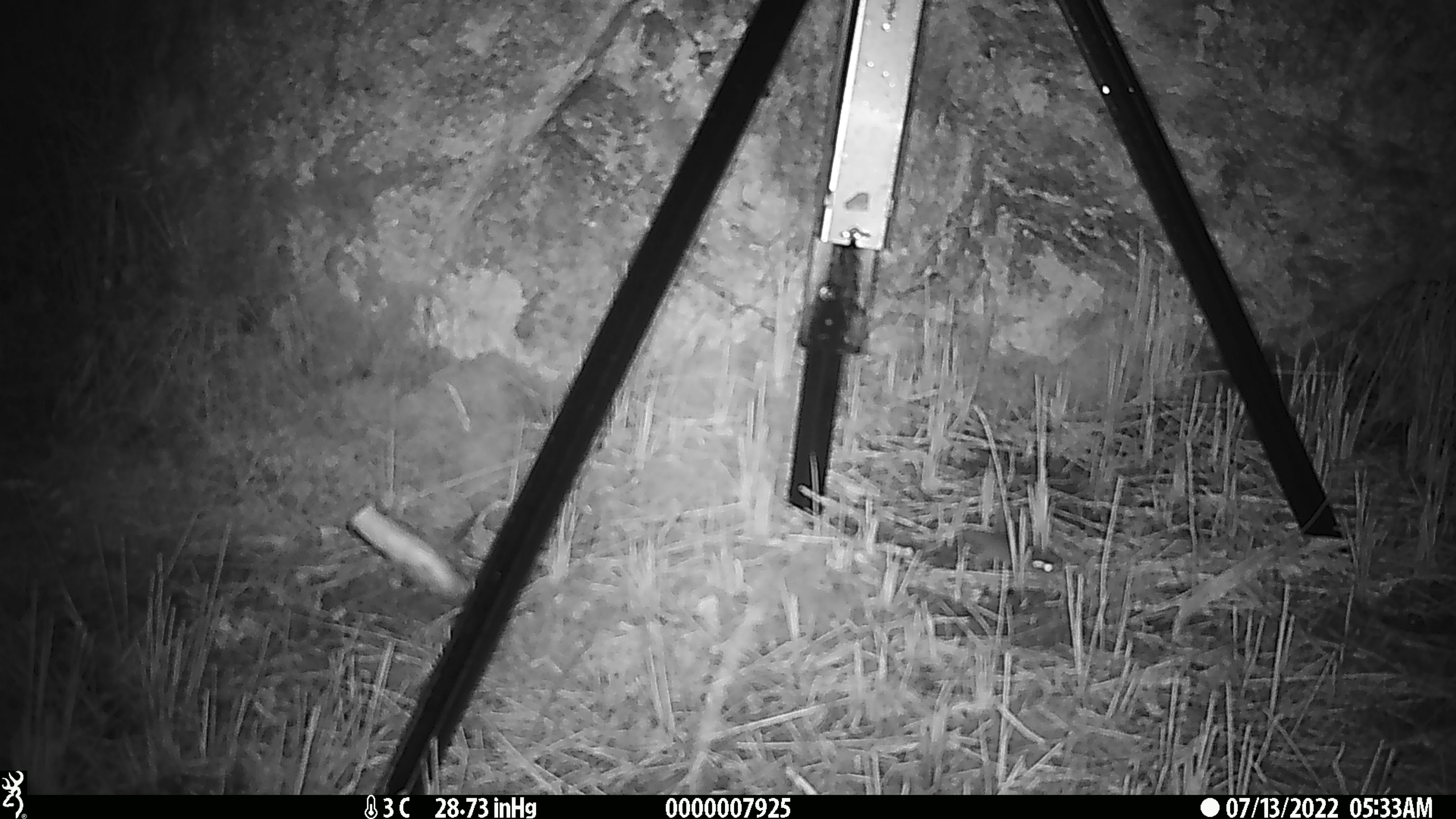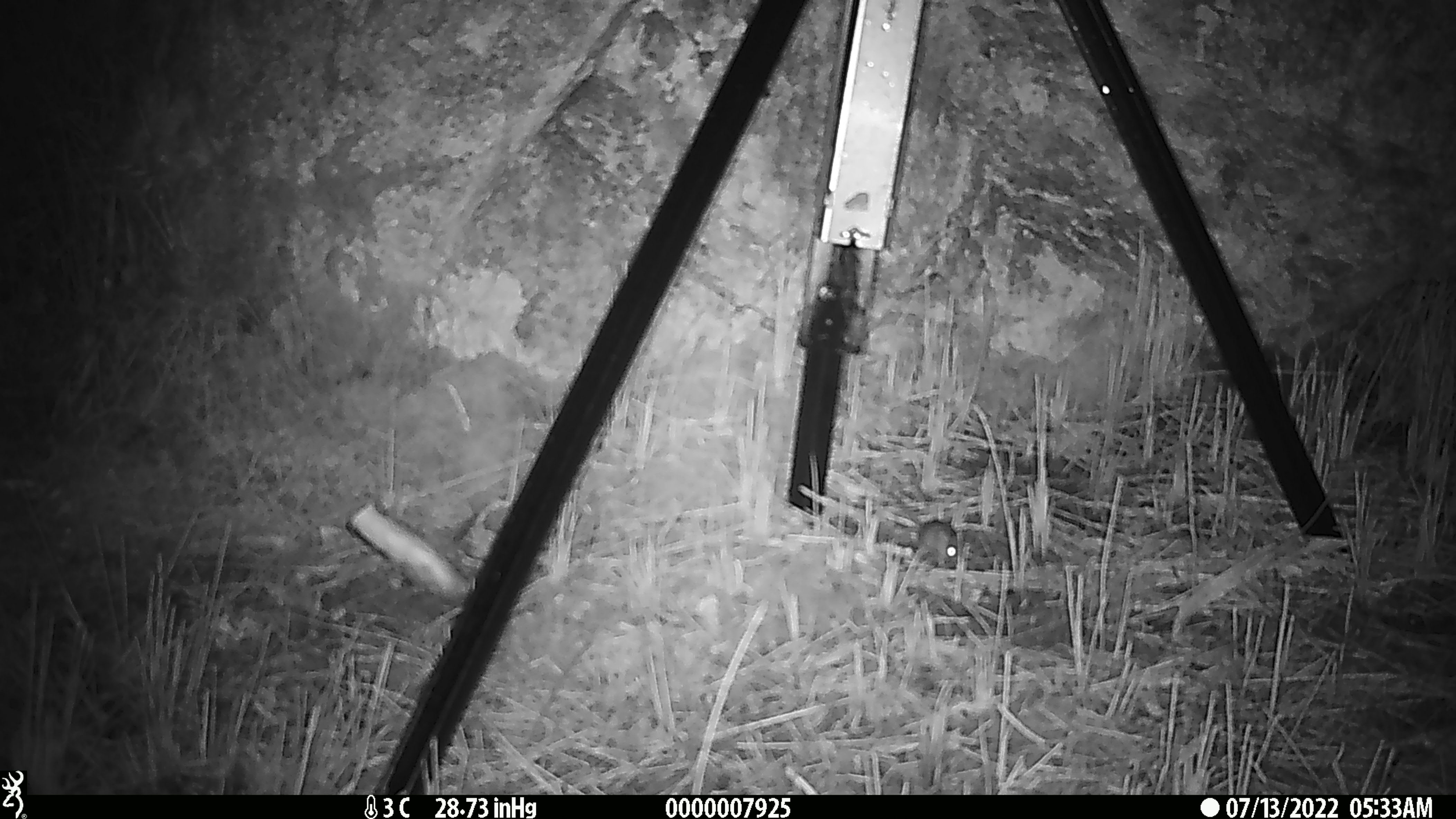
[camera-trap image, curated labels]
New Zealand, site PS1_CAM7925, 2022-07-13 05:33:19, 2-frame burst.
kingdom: Animalia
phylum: Chordata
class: Mammalia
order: Rodentia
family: Muridae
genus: Mus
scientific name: Mus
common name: mouse